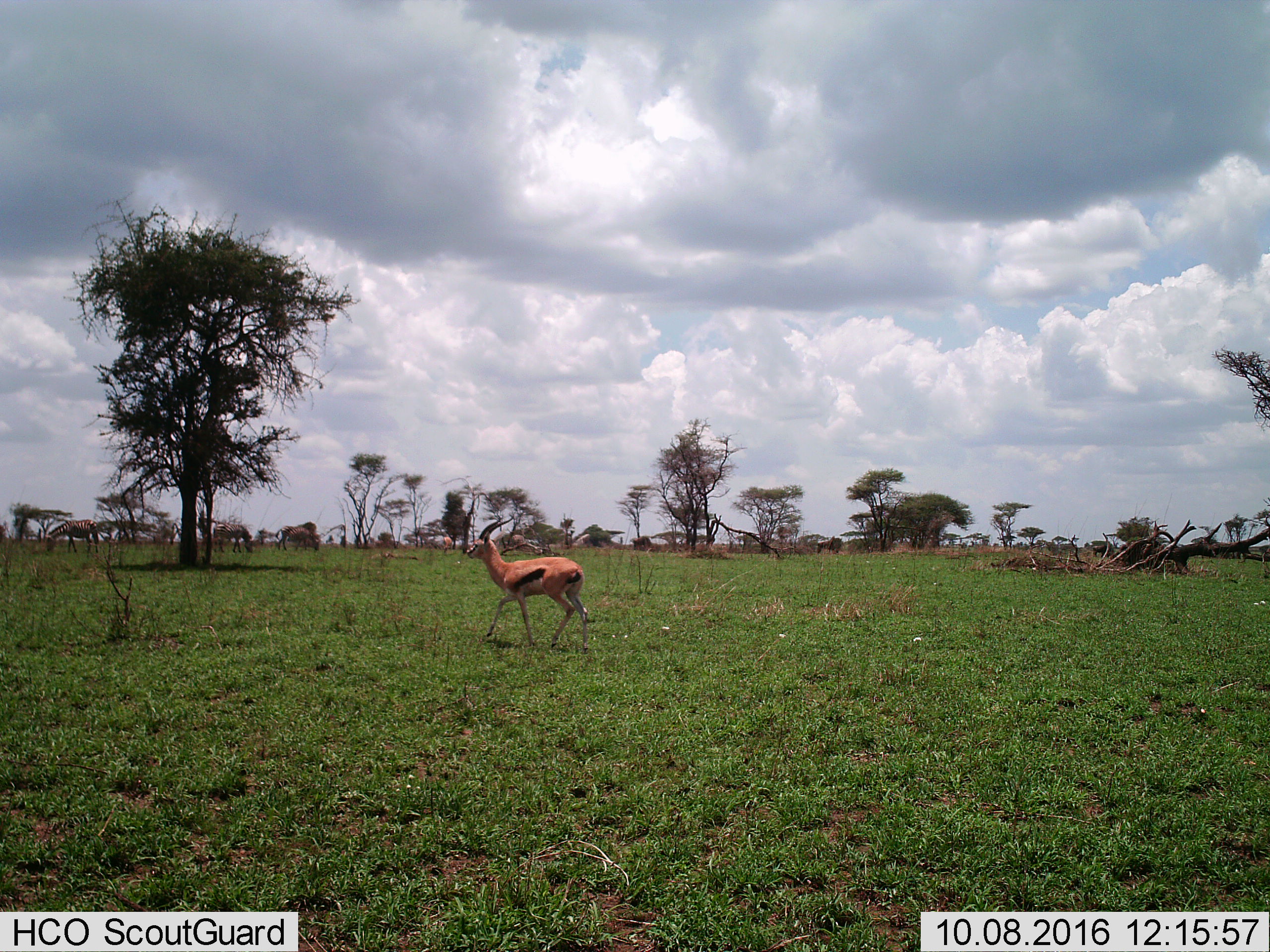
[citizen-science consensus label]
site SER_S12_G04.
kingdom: Animalia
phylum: Chordata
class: Mammalia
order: Artiodactyla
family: Bovidae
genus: Eudorcas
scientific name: Eudorcas thomsonii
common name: thomson's gazelle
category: gazellethomsons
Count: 2.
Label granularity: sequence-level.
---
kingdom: Animalia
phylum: Chordata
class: Mammalia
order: Perissodactyla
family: Equidae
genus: Equus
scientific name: Equus quagga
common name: plains zebra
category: zebraplains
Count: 3.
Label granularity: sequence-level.